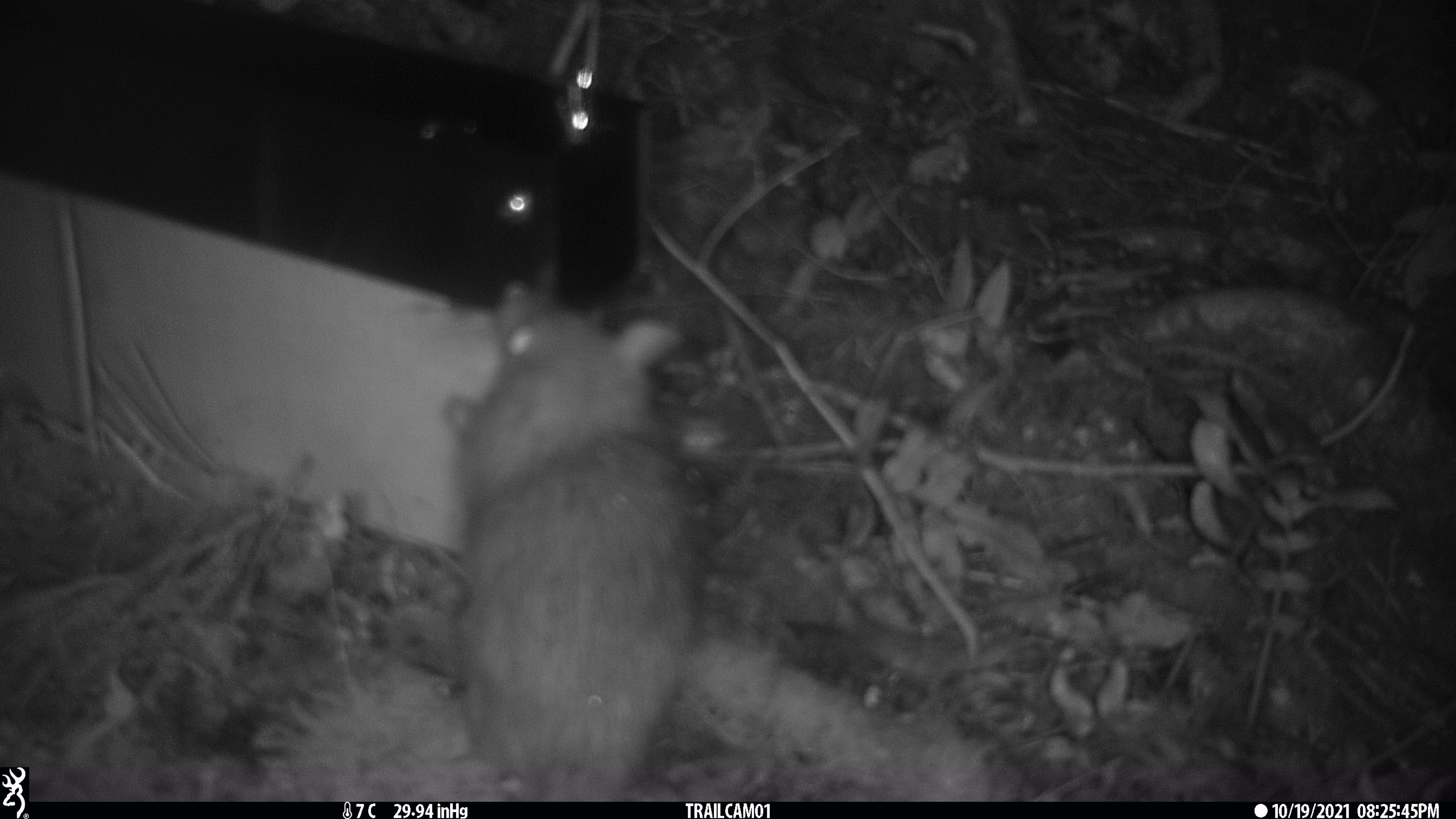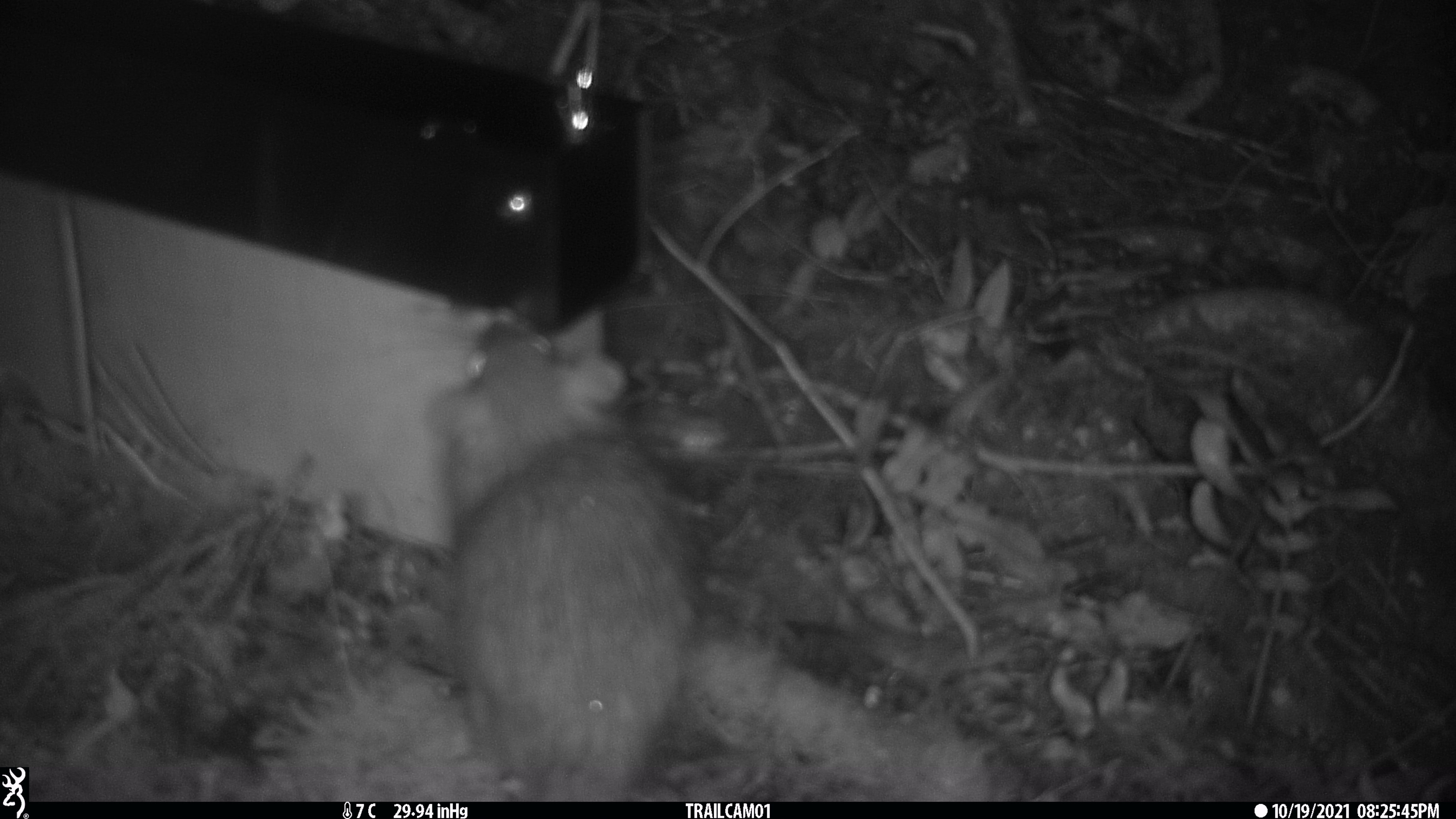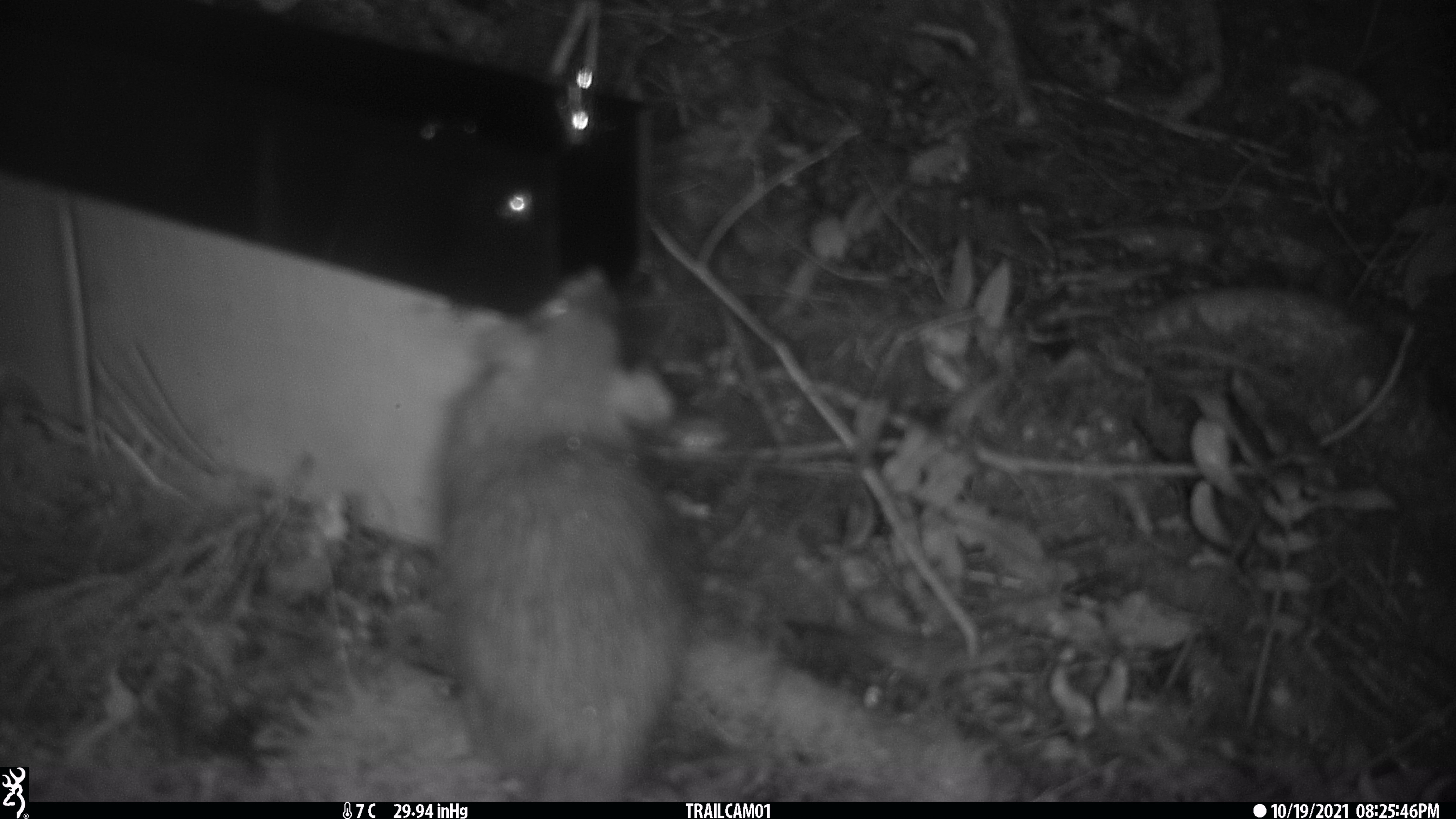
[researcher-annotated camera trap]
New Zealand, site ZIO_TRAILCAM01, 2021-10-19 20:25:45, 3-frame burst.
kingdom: Animalia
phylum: Chordata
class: Mammalia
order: Rodentia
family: Muridae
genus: Rattus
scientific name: Rattus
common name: rat